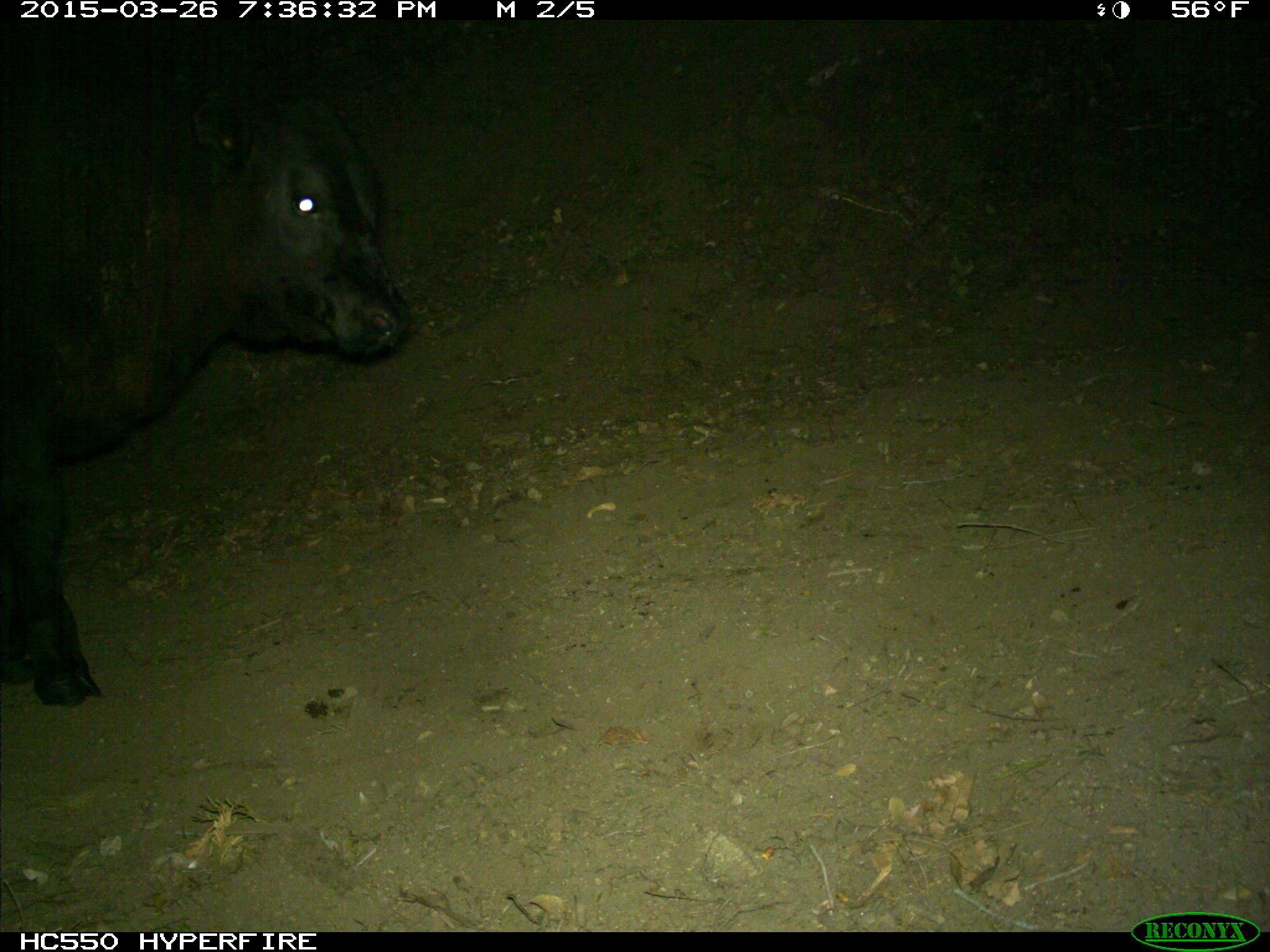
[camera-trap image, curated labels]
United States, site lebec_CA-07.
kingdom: Animalia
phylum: Chordata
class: Mammalia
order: Artiodactyla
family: Bovidae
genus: Bos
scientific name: Bos taurus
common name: domestic cow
Bos taurus (domestic cow).